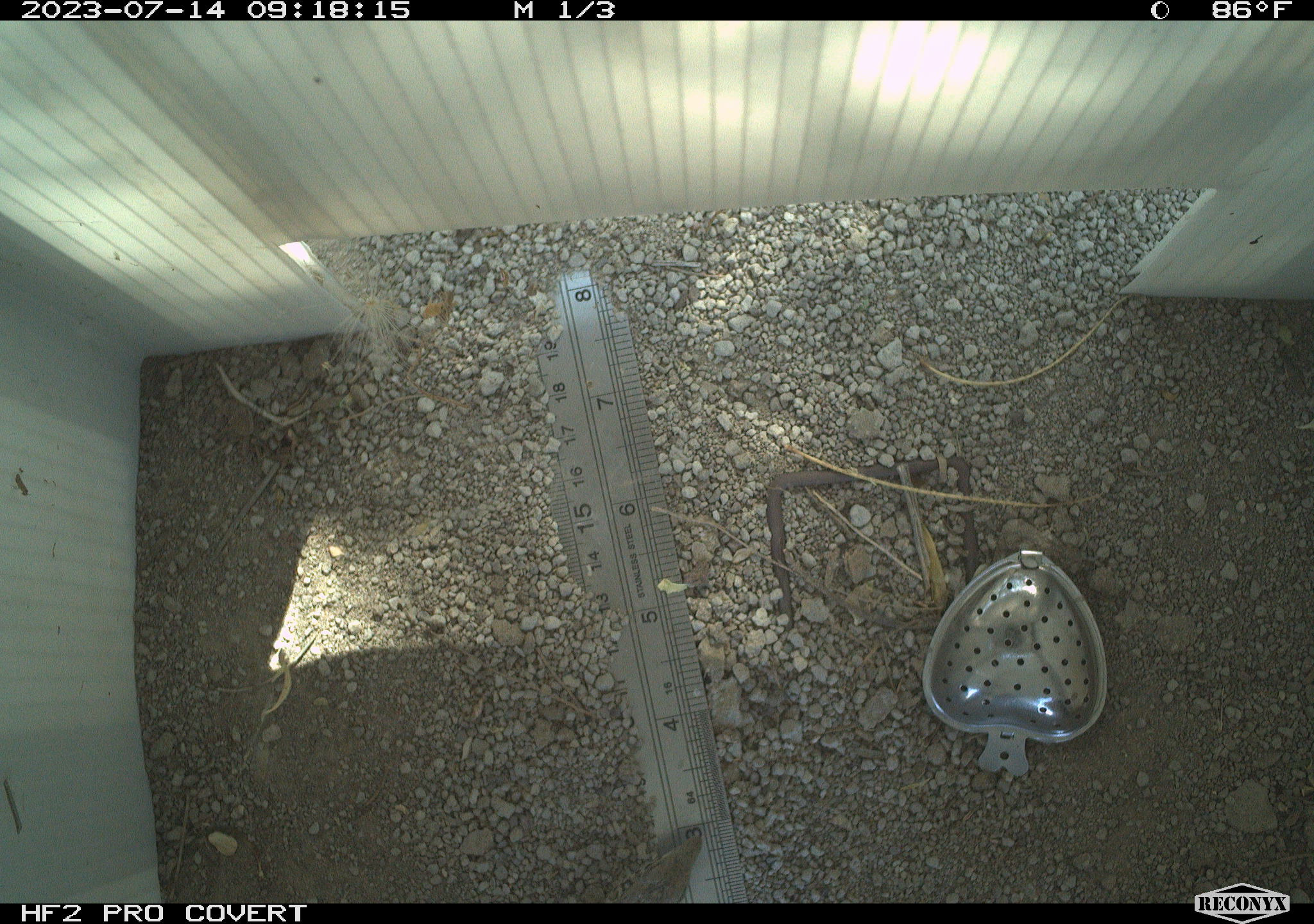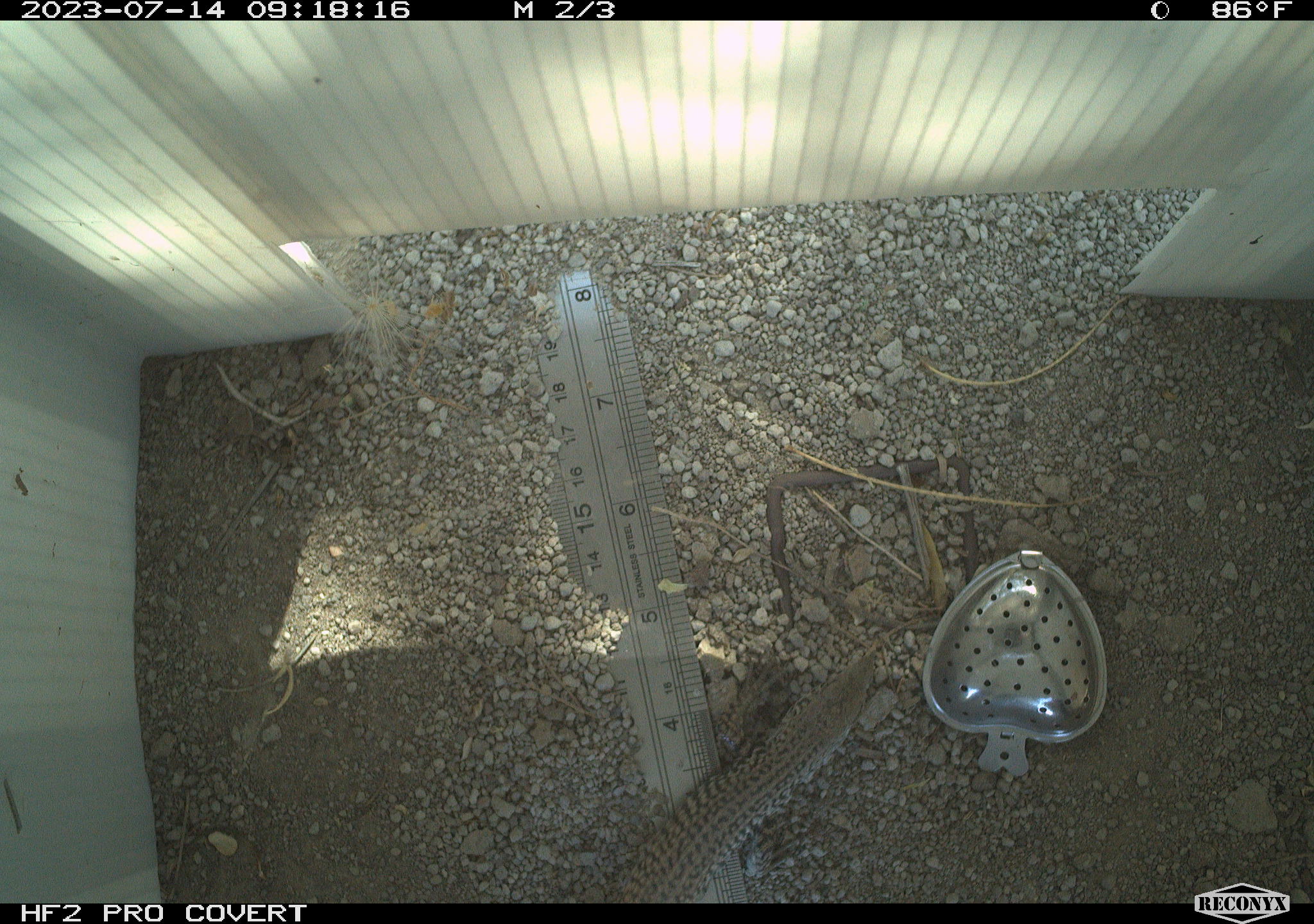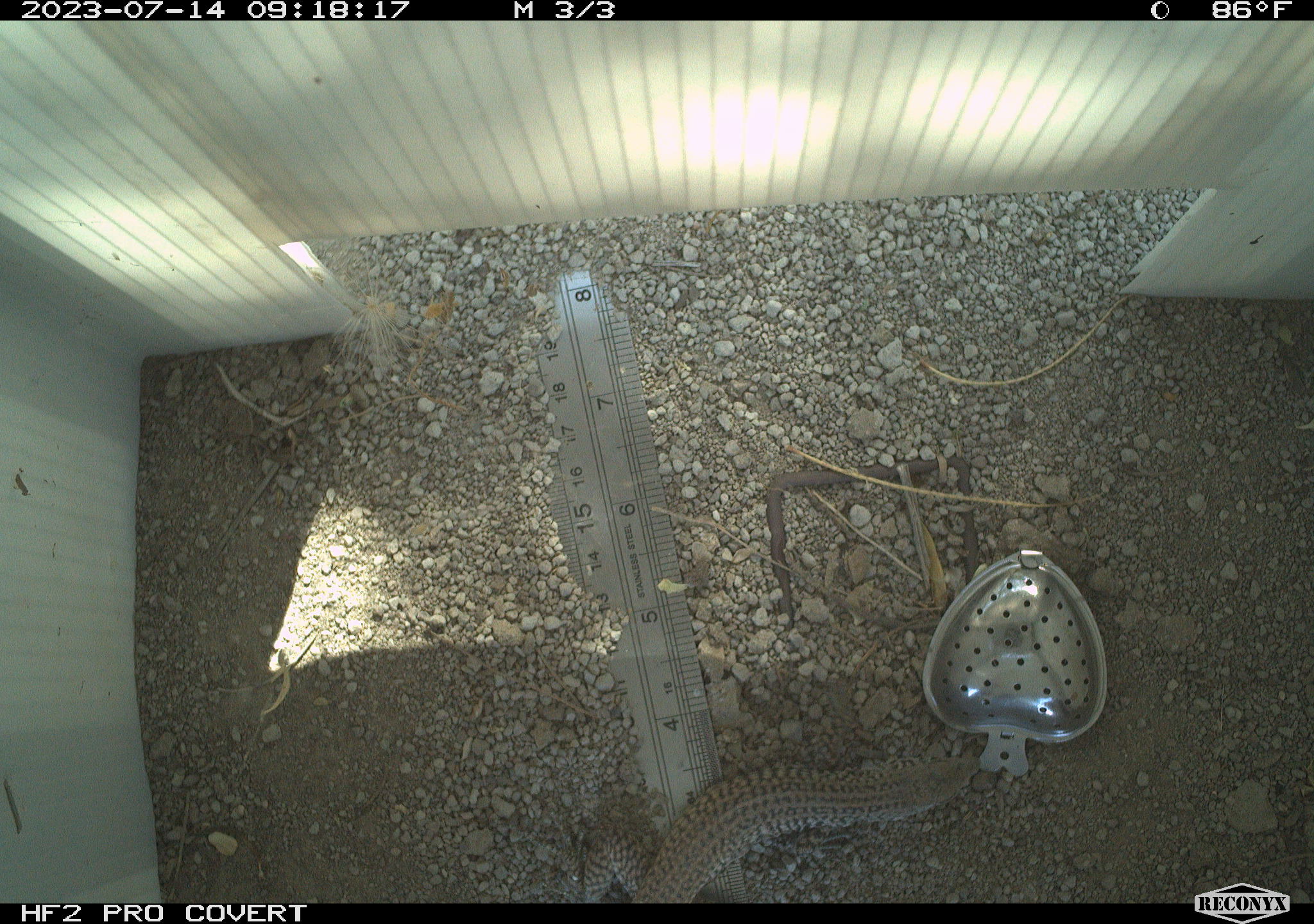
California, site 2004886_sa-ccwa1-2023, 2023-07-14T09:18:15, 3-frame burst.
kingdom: Animalia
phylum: Chordata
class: Reptilia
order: Squamata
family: Teiidae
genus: Aspidoscelis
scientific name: Aspidoscelis tigris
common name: western whiptail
Western whiptail (Aspidoscelis tigris).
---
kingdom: Animalia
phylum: Chordata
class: Reptilia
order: Squamata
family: Teiidae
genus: Aspidoscelis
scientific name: Aspidoscelis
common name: whiptail lizards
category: aspidoscelis species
Aspidoscelis species (whiptail lizards) (Aspidoscelis).